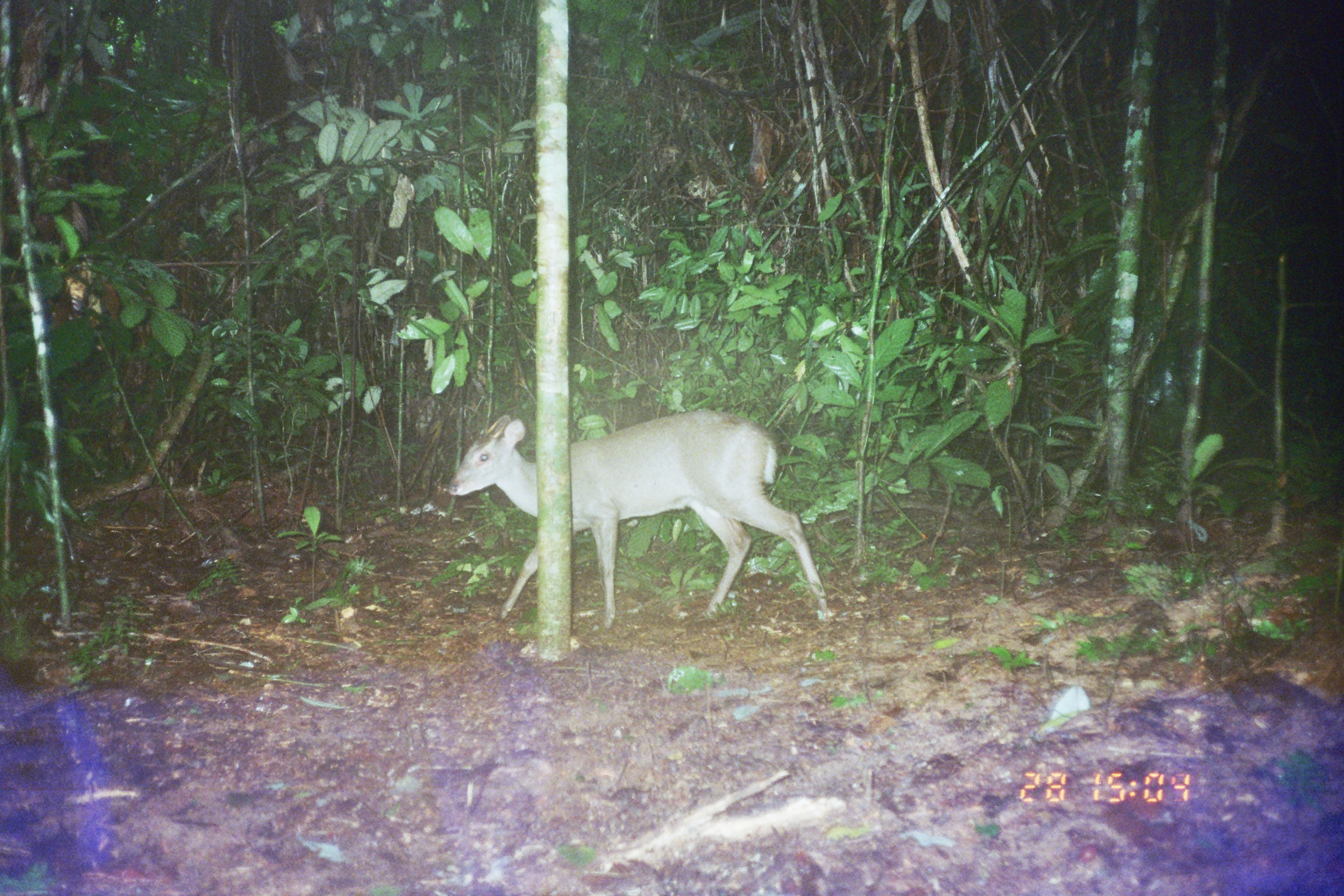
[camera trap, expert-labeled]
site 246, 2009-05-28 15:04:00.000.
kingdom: Animalia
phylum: Chordata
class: Mammalia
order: Artiodactyla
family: Cervidae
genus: Mazama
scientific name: Mazama gouazoubira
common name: gray brocket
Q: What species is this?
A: Mazama gouazoubira (gray brocket).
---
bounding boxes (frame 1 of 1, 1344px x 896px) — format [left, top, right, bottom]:
mazama gouazoubira: [447, 409, 834, 629]